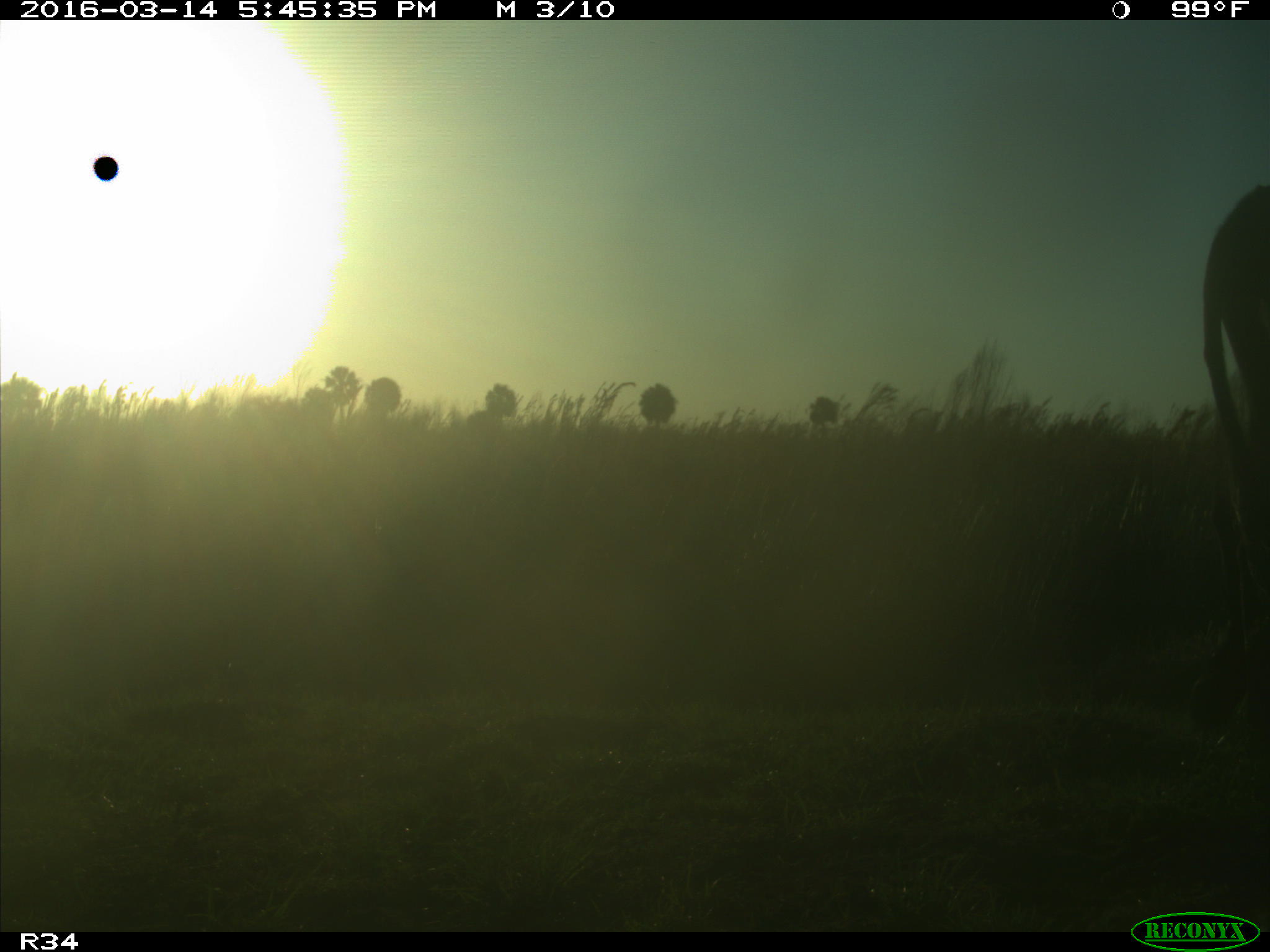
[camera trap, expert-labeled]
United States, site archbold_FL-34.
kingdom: Animalia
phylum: Chordata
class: Mammalia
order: Artiodactyla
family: Bovidae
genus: Bos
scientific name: Bos taurus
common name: domestic cow